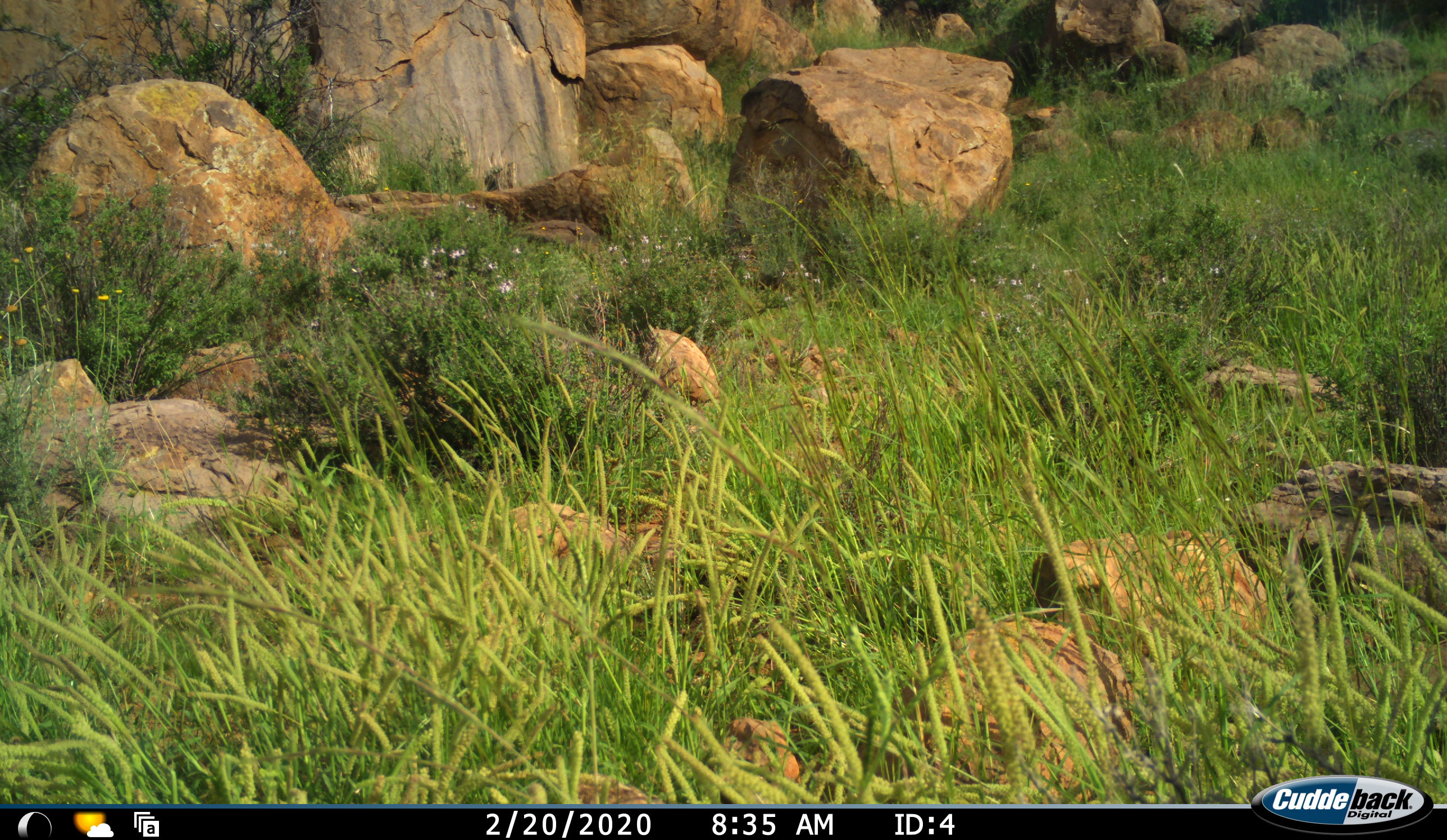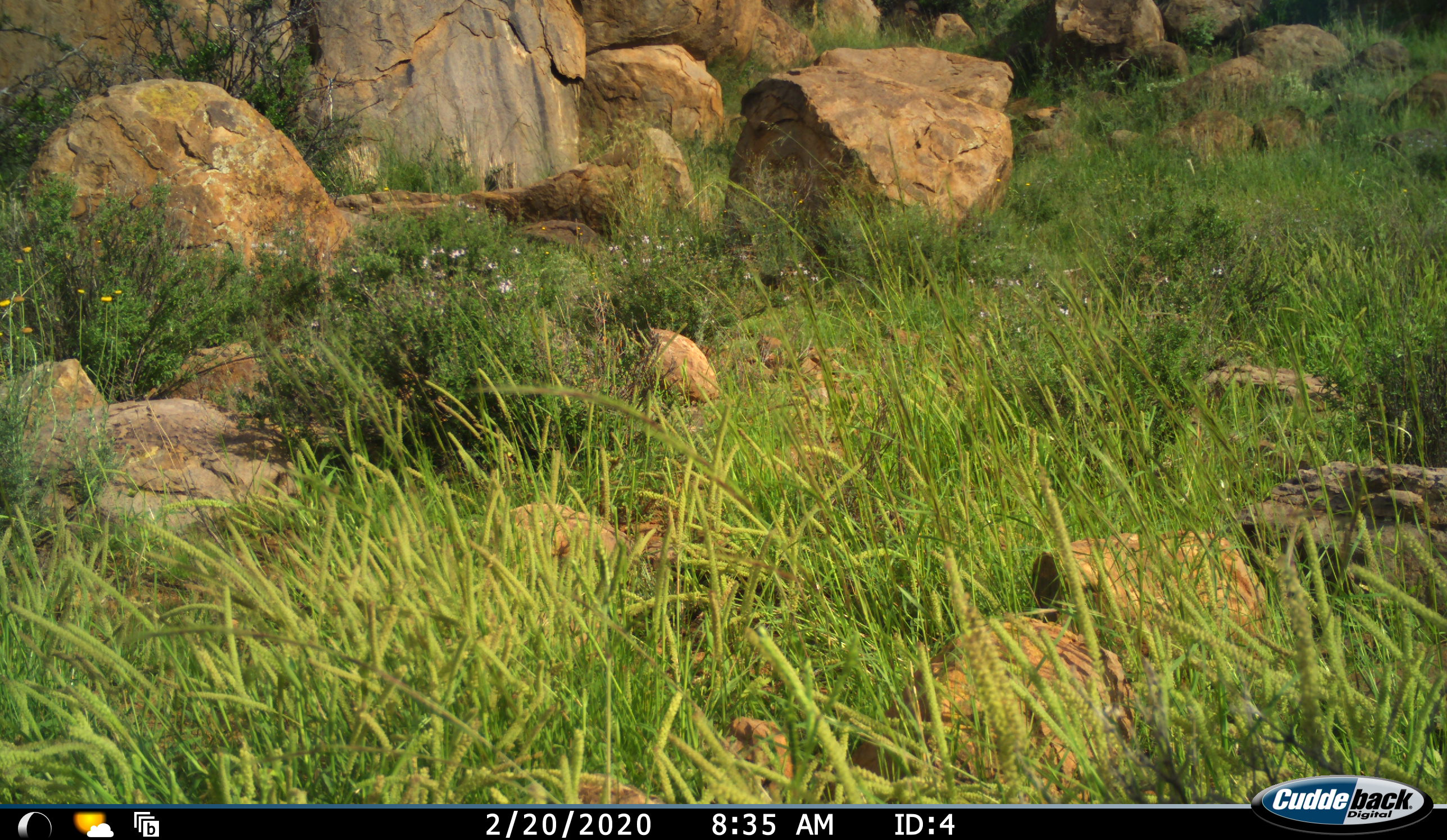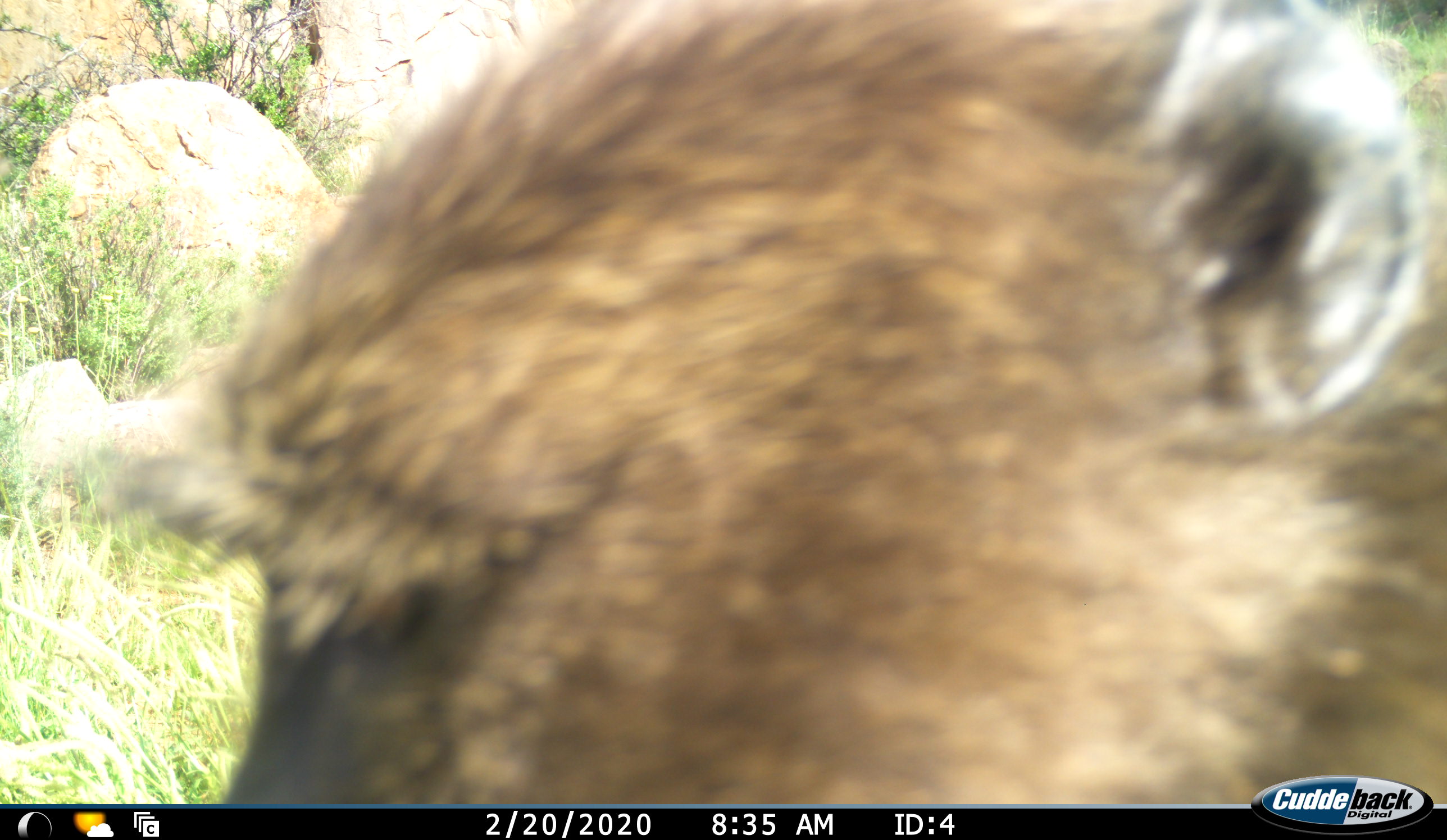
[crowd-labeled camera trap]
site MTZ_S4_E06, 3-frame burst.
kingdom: Animalia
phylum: Chordata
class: Mammalia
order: Primates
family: Cercopithecidae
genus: Papio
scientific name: Papio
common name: baboon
Baboon (Papio), count 1. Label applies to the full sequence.